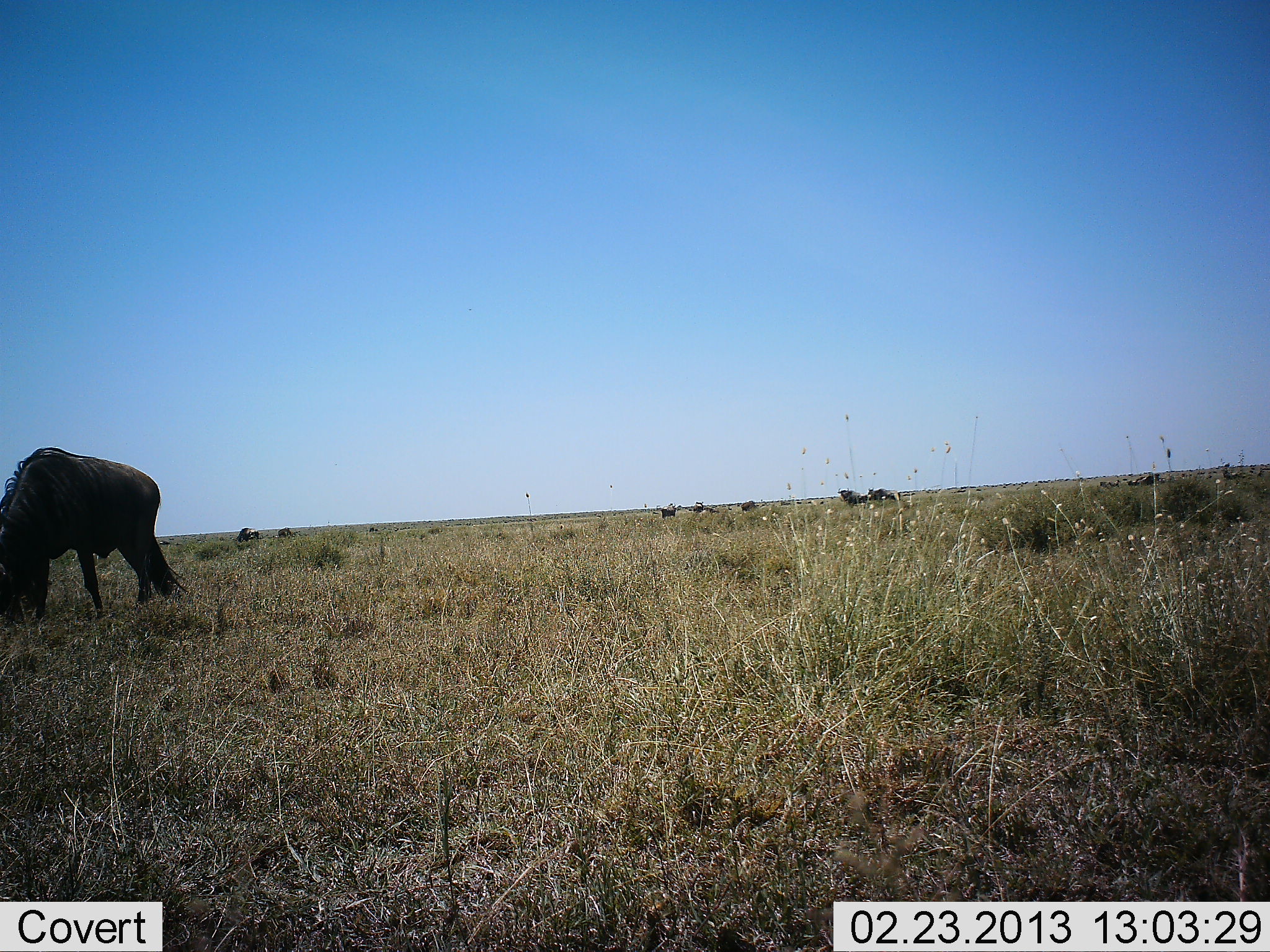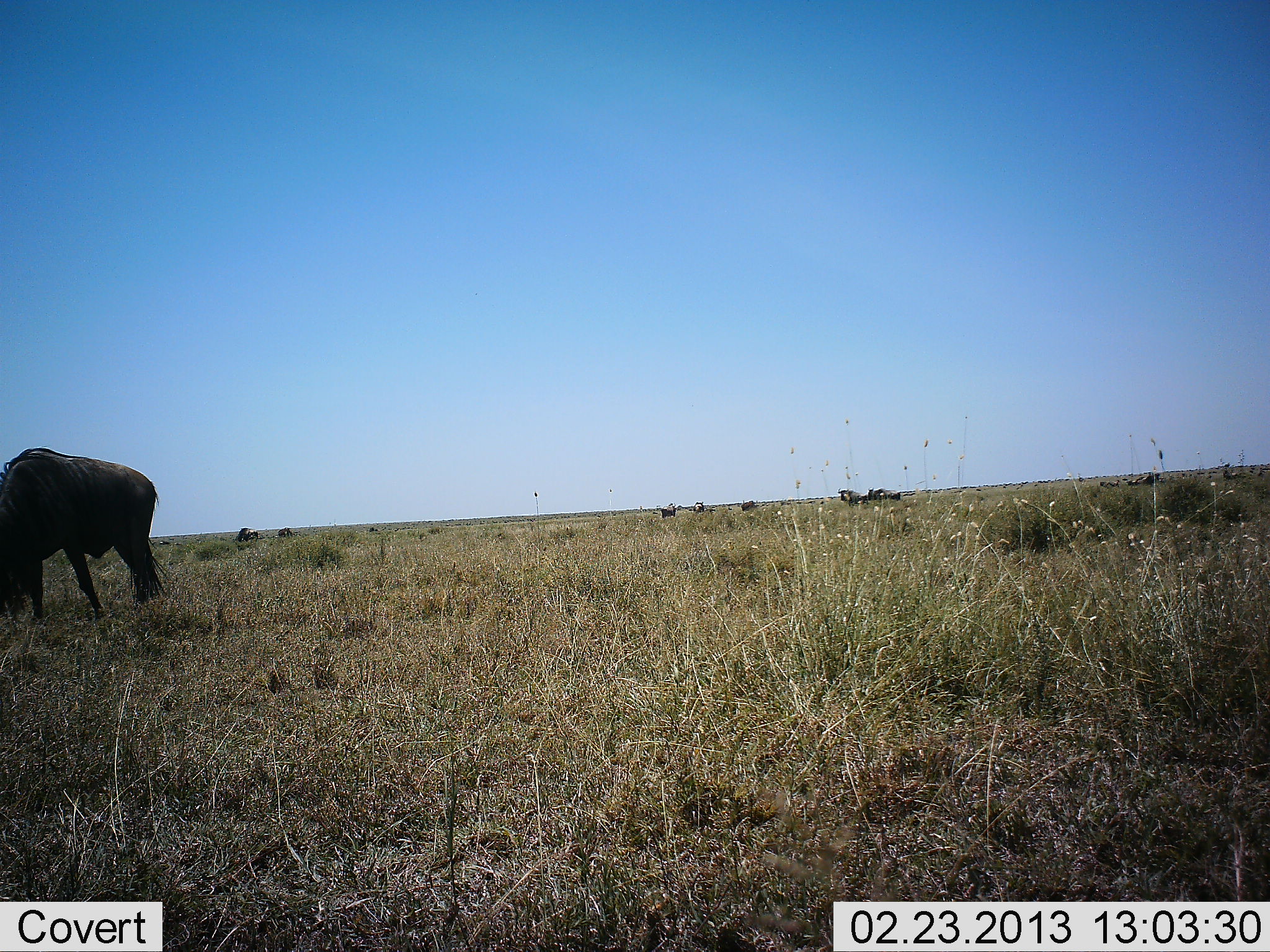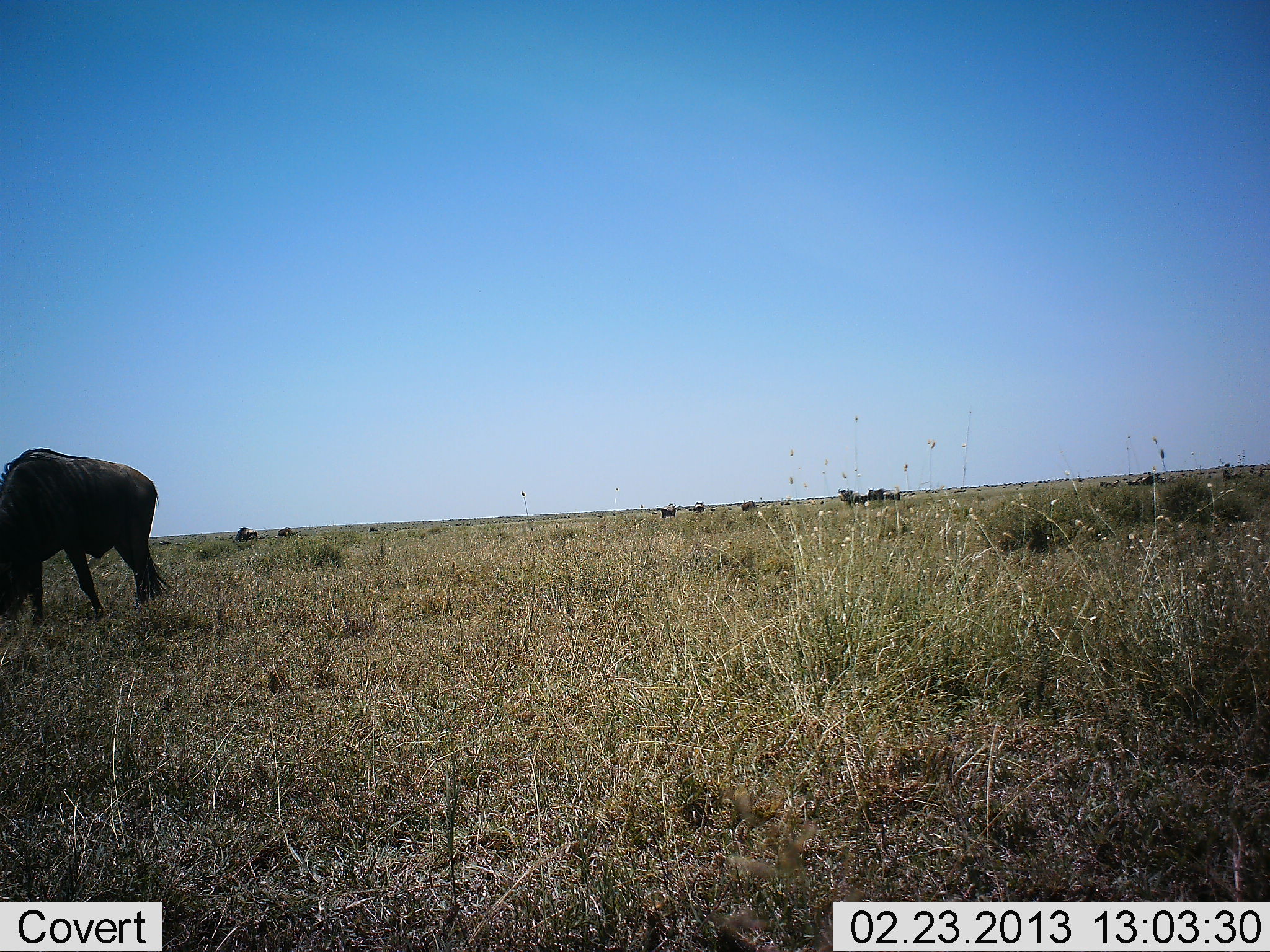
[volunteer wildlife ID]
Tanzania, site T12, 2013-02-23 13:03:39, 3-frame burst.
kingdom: Animalia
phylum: Chordata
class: Mammalia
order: Artiodactyla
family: Bovidae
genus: Connochaetes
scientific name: Connochaetes taurinus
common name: blue wildebeest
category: wildebeest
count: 8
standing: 27%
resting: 0%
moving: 13%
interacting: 0%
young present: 0%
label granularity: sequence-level